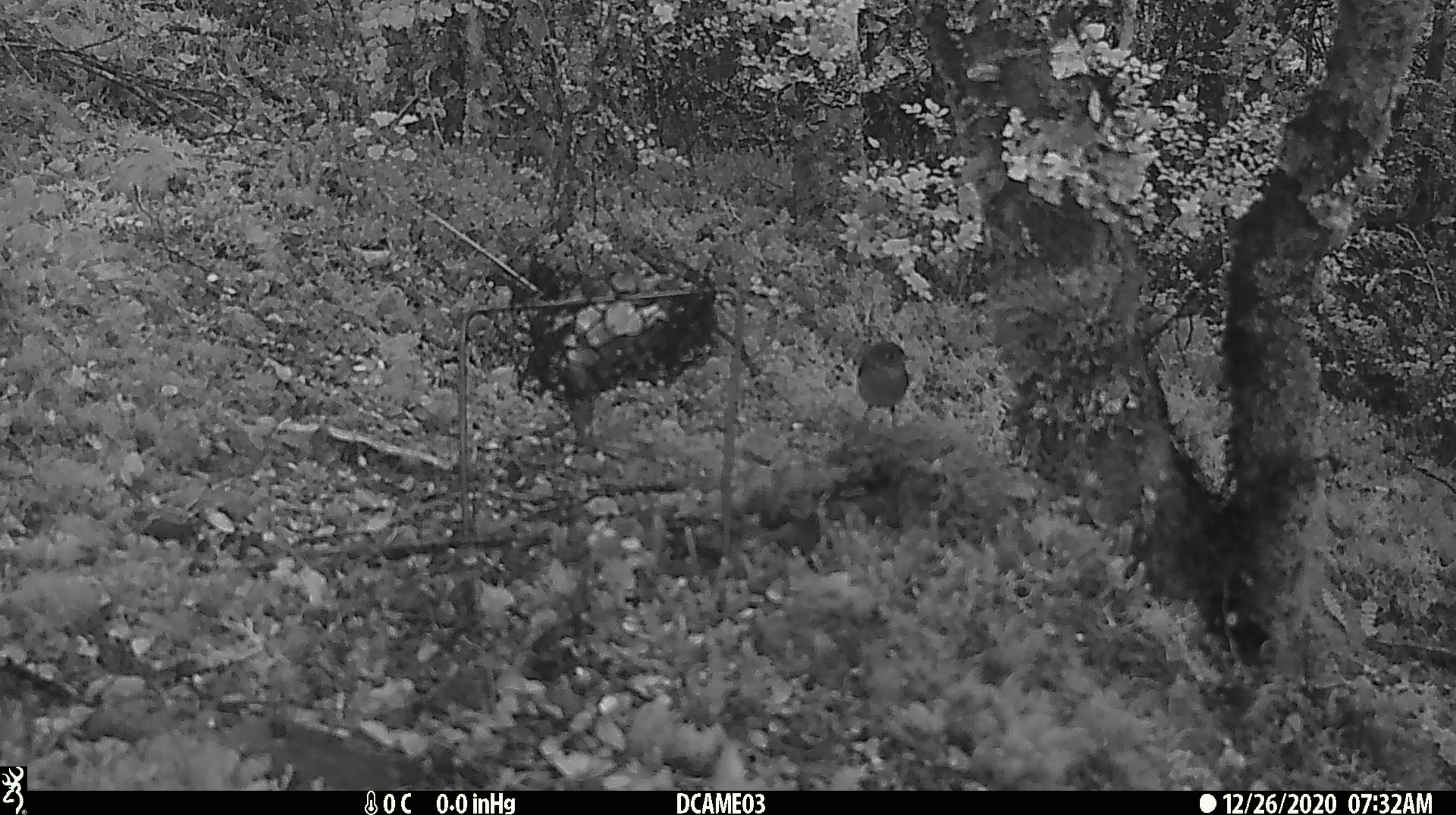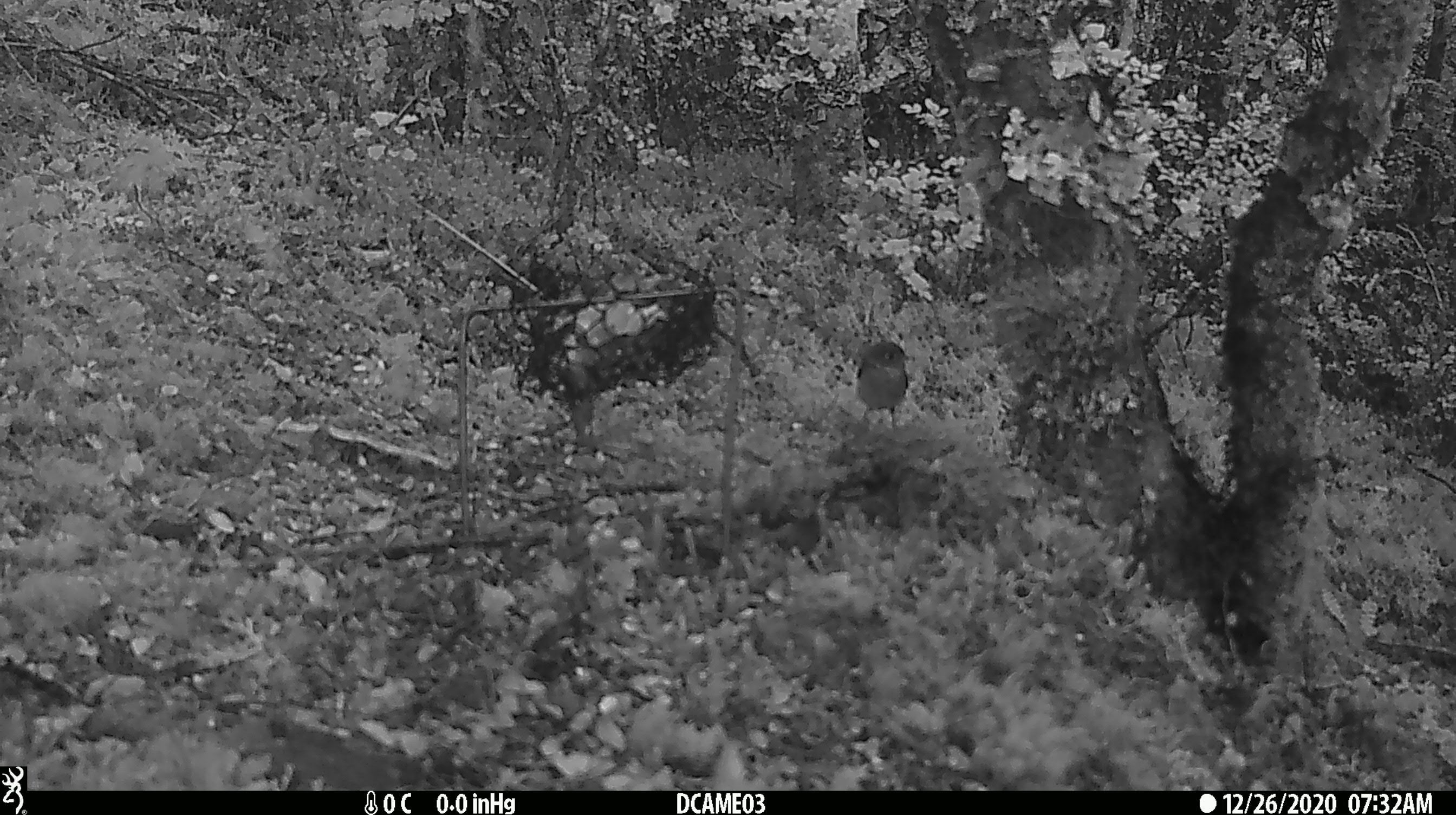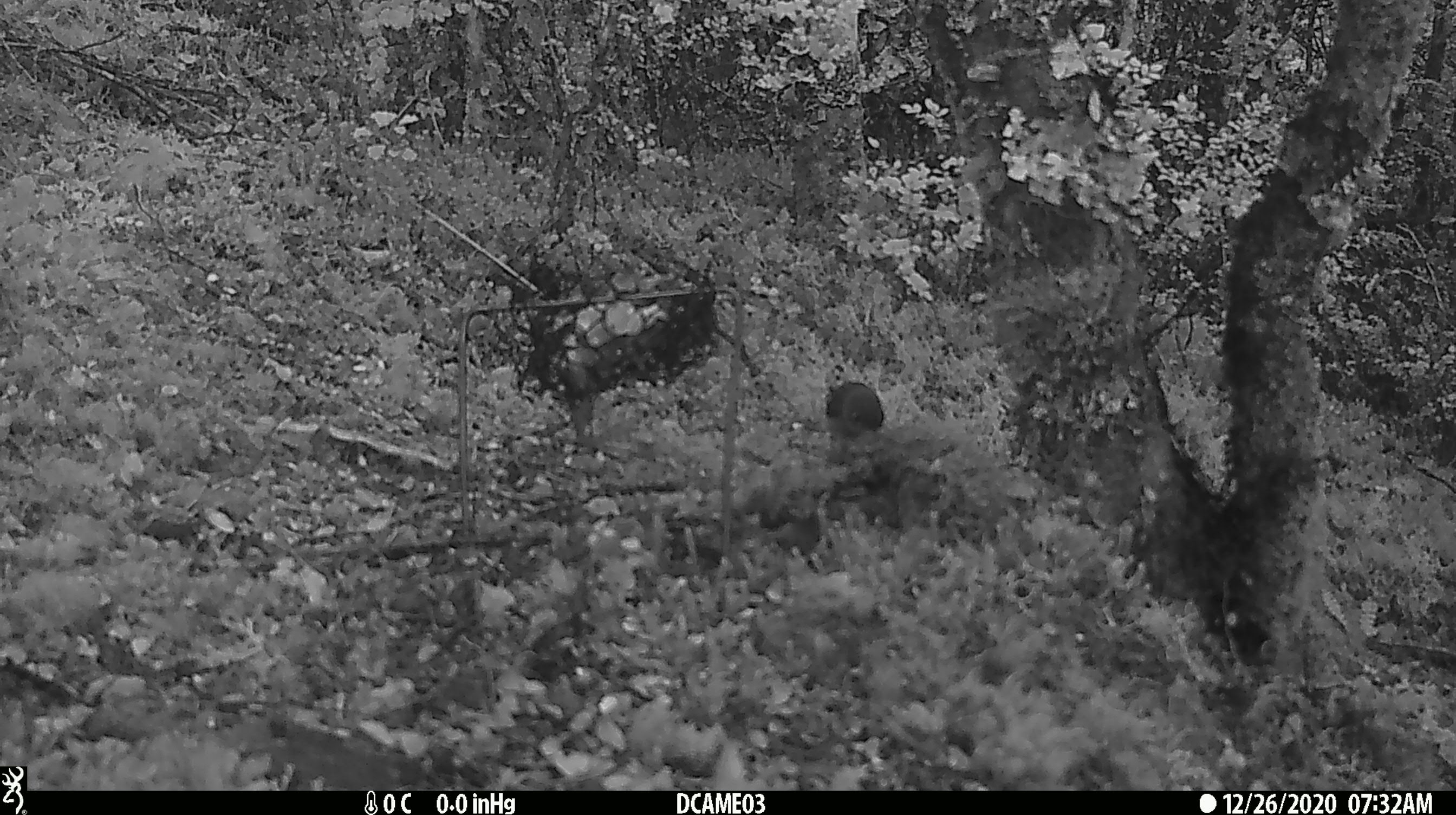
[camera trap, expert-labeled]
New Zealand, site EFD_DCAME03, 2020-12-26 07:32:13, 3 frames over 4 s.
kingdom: Animalia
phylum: Chordata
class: Aves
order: Passeriformes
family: Petroicidae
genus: Petroica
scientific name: Petroica macrocephala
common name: tomtit